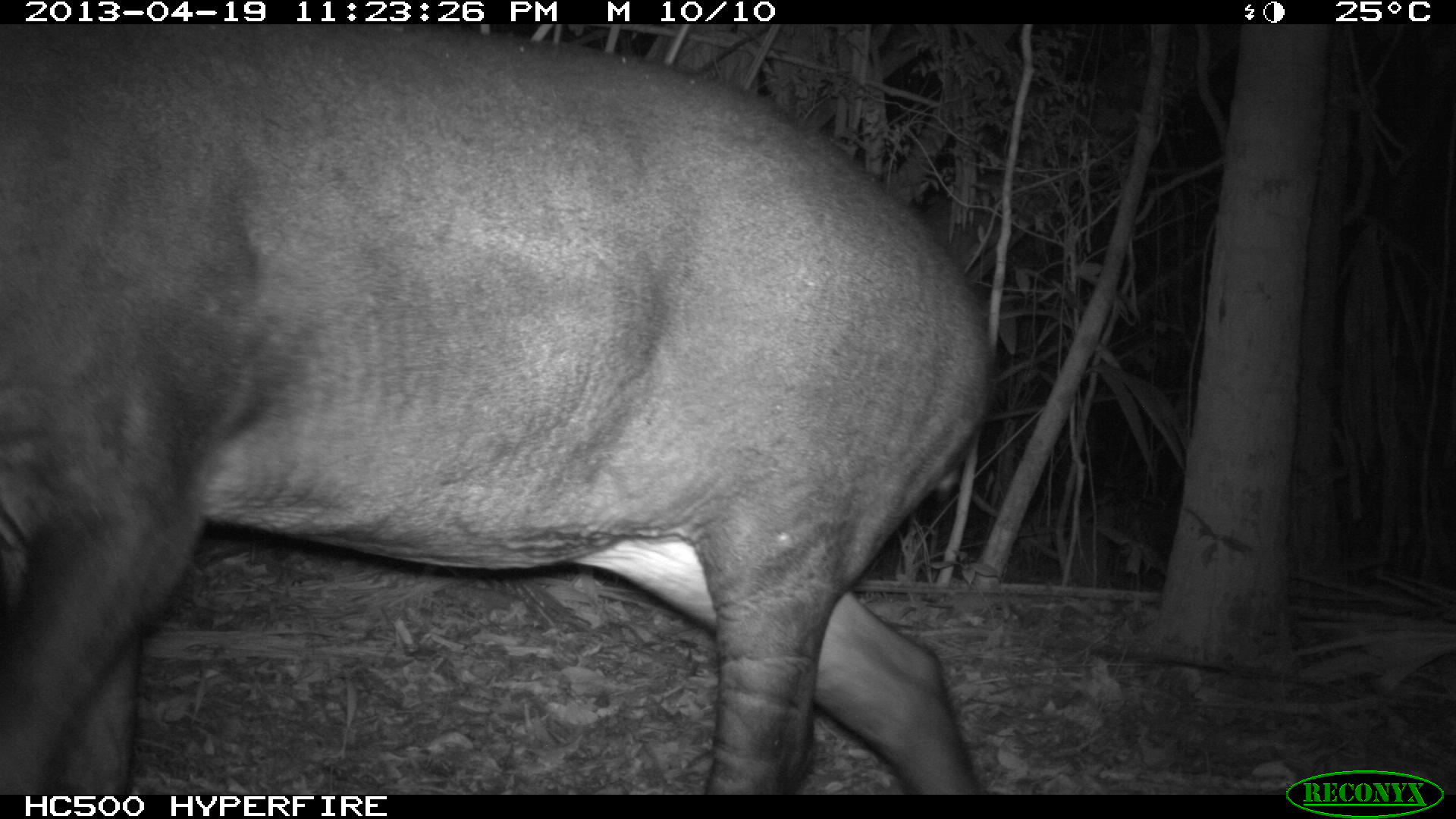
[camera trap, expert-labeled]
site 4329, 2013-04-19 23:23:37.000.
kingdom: Animalia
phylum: Chordata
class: Mammalia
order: Perissodactyla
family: Tapiridae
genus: Tapirus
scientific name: Tapirus bairdii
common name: baird's tapir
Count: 1.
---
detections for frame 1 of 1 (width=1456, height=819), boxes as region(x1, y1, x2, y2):
tapirus bairdii: region(0, 20, 998, 792)